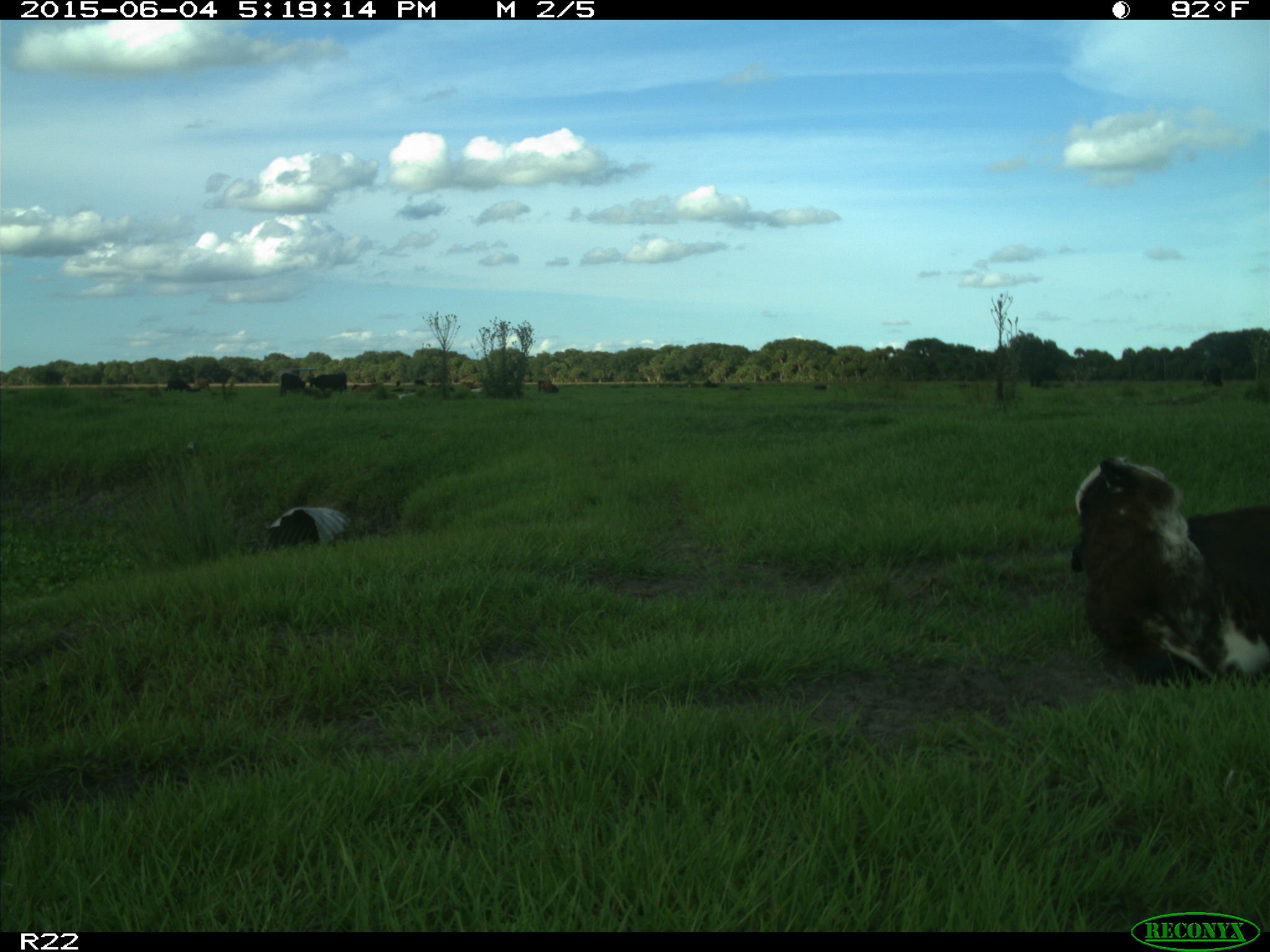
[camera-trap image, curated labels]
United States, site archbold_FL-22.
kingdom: Animalia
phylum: Chordata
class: Mammalia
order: Artiodactyla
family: Bovidae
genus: Bos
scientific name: Bos taurus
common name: domestic cow